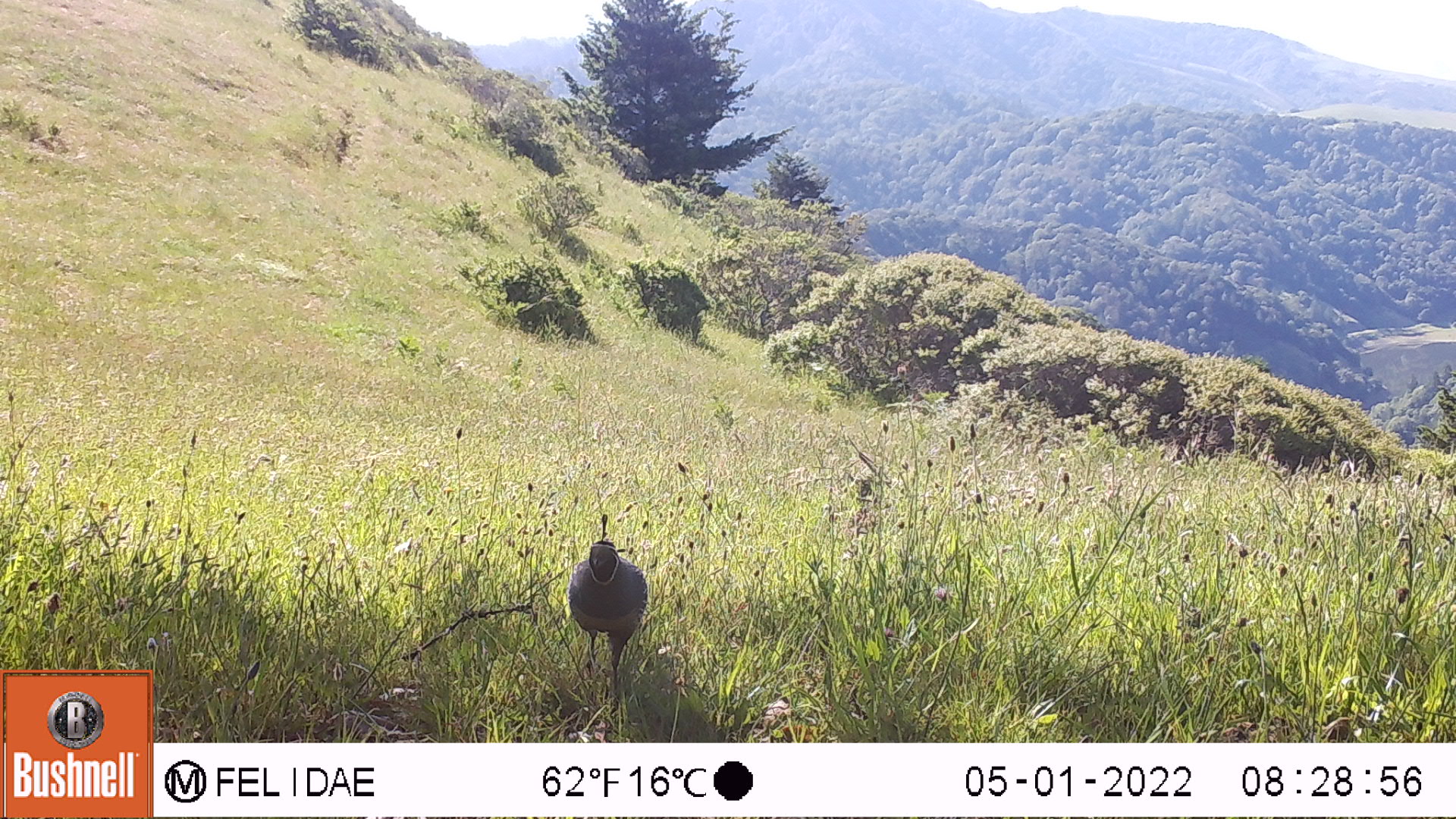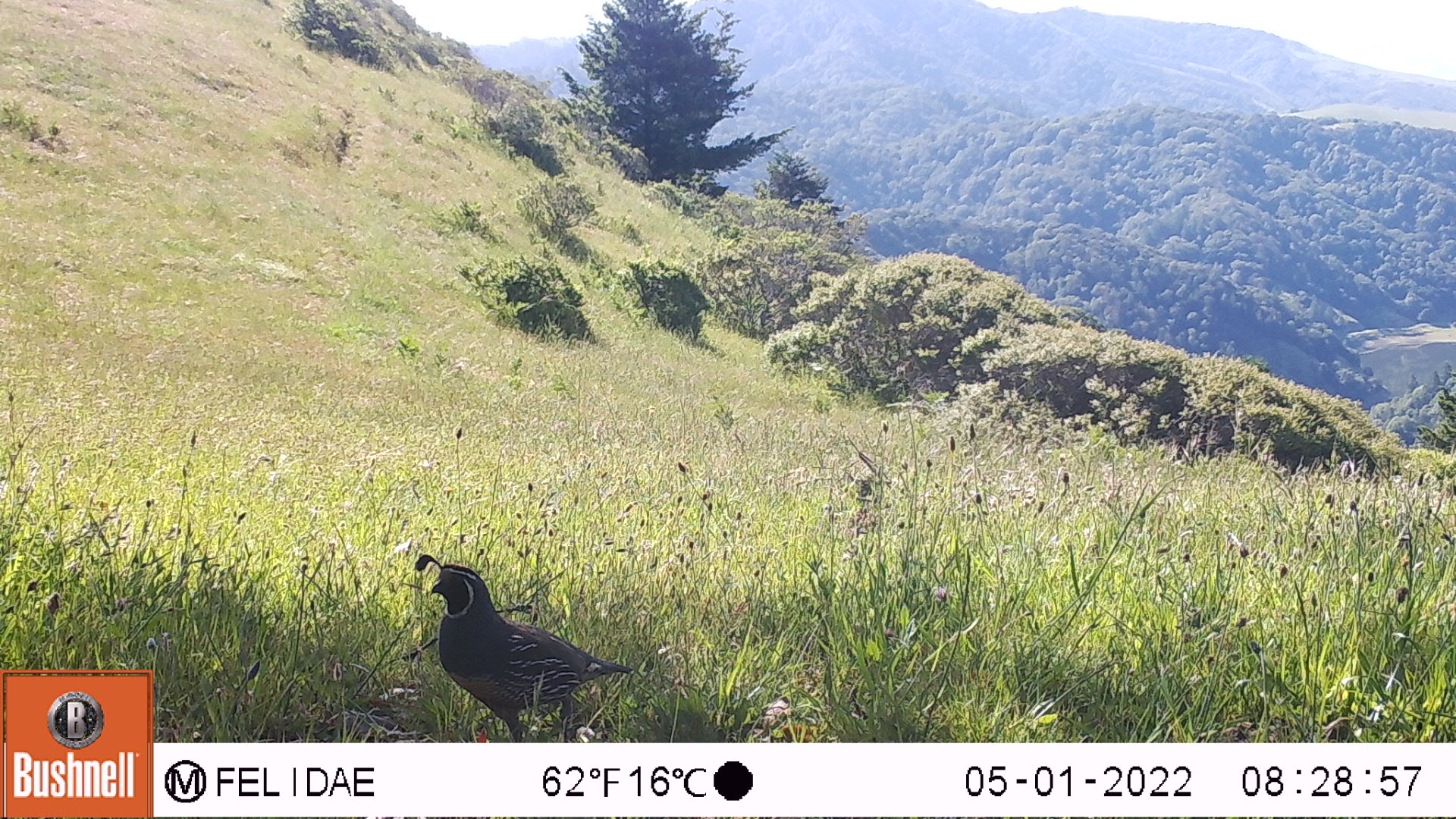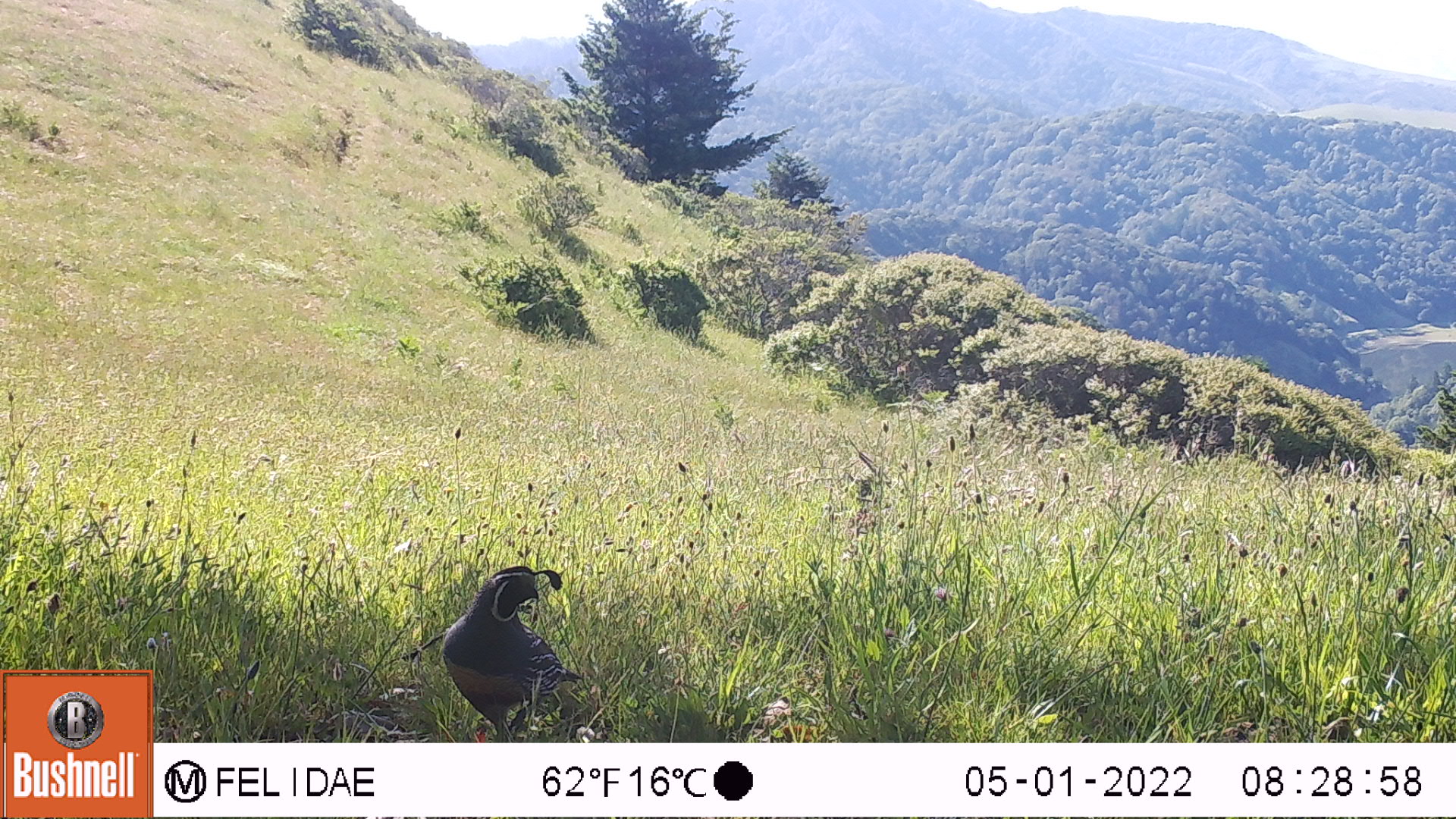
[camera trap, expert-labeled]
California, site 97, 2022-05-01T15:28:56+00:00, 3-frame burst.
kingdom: Animalia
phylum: Chordata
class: Aves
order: Galliformes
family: Odontophoridae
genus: Callipepla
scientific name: Callipepla californica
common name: california quail